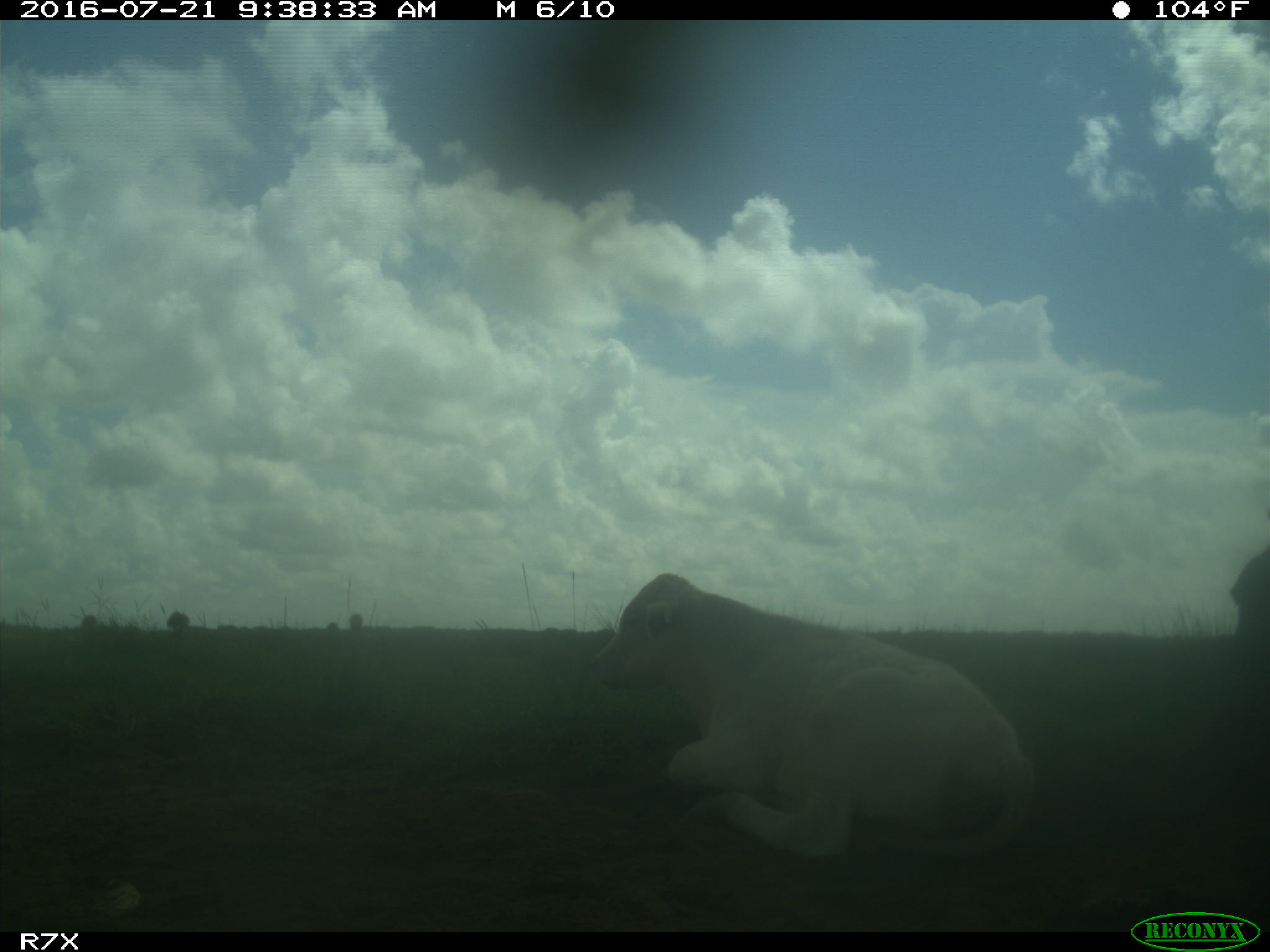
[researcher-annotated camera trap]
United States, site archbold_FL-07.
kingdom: Animalia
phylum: Chordata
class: Mammalia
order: Artiodactyla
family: Bovidae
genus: Bos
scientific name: Bos taurus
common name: domestic cow